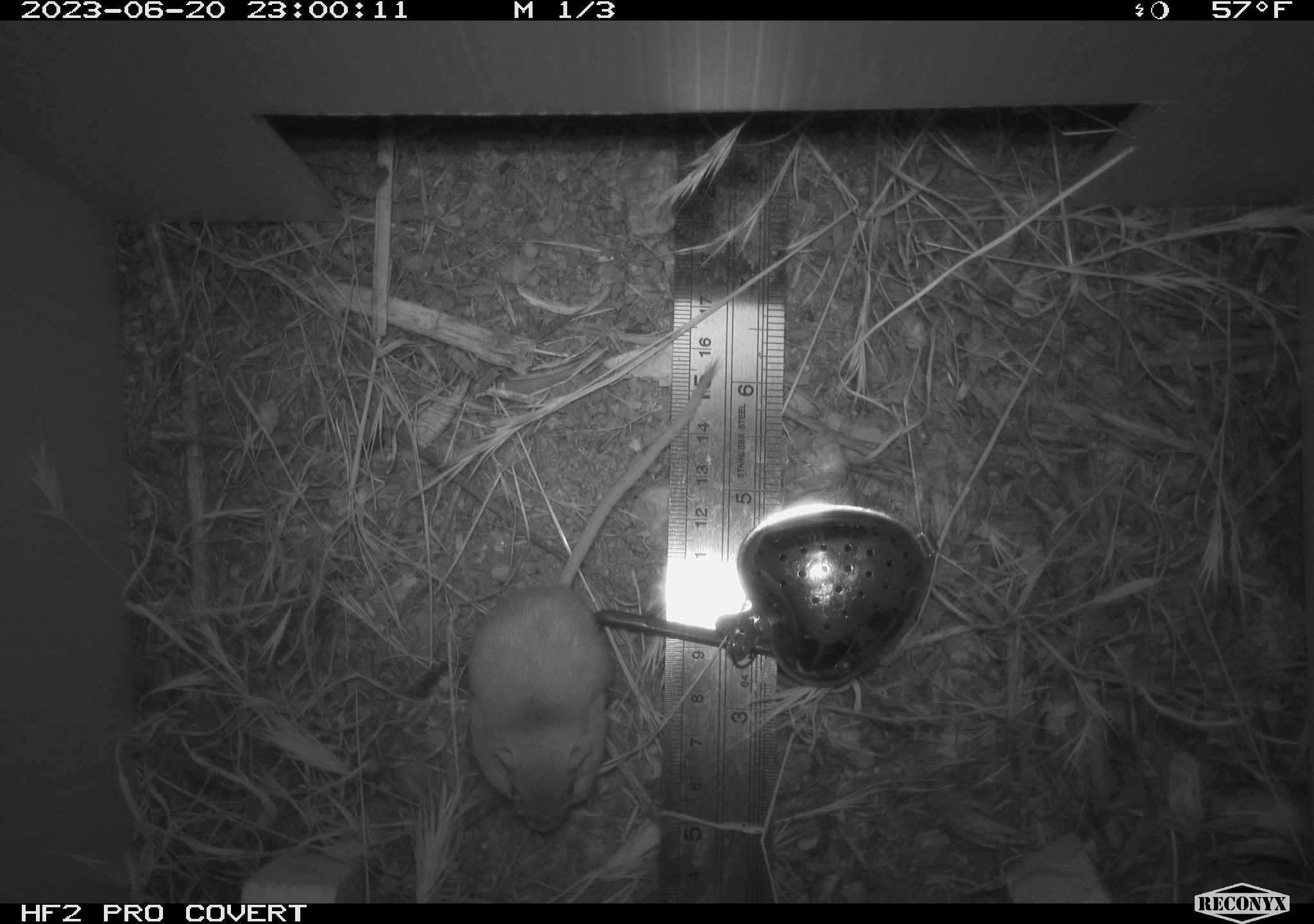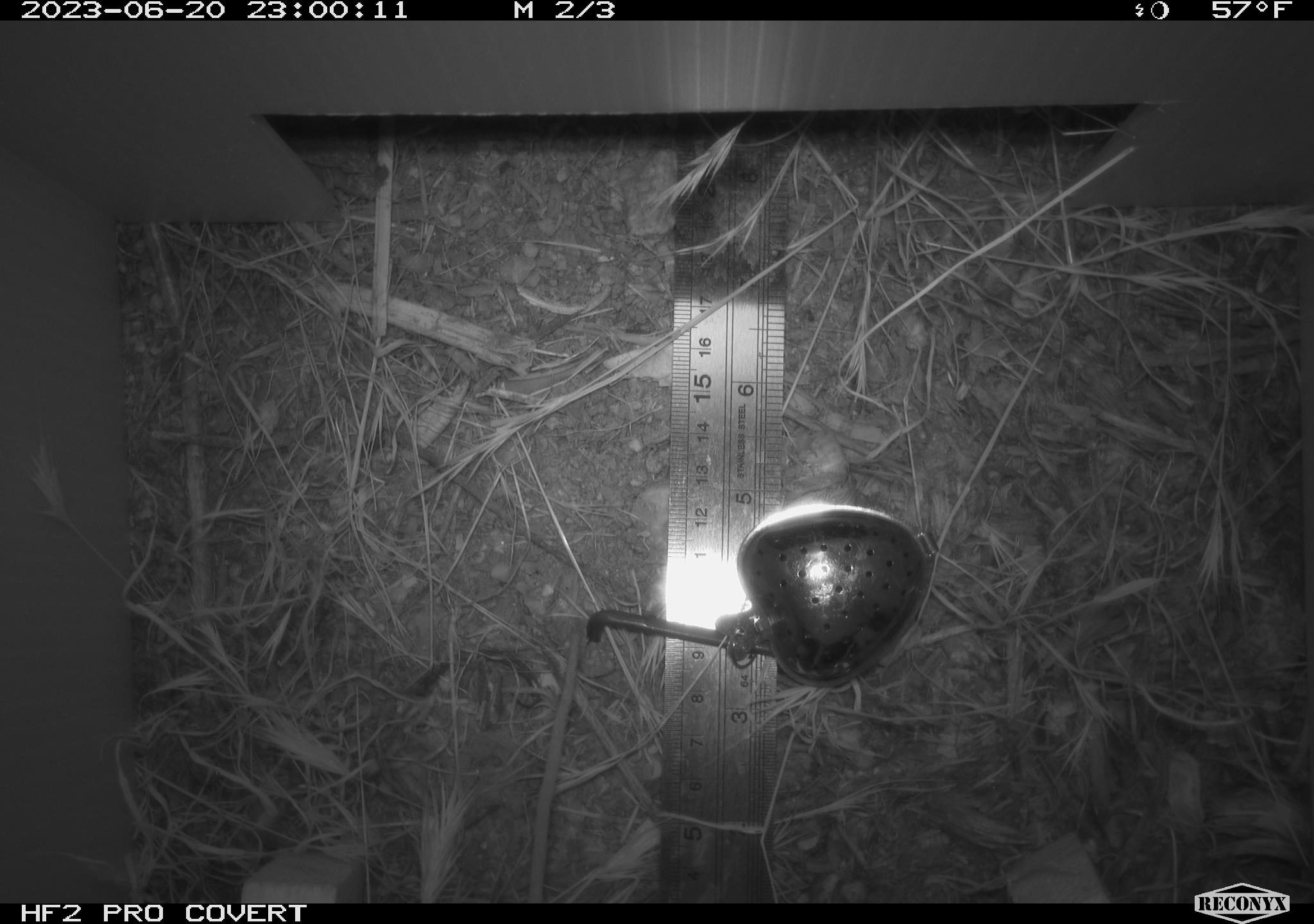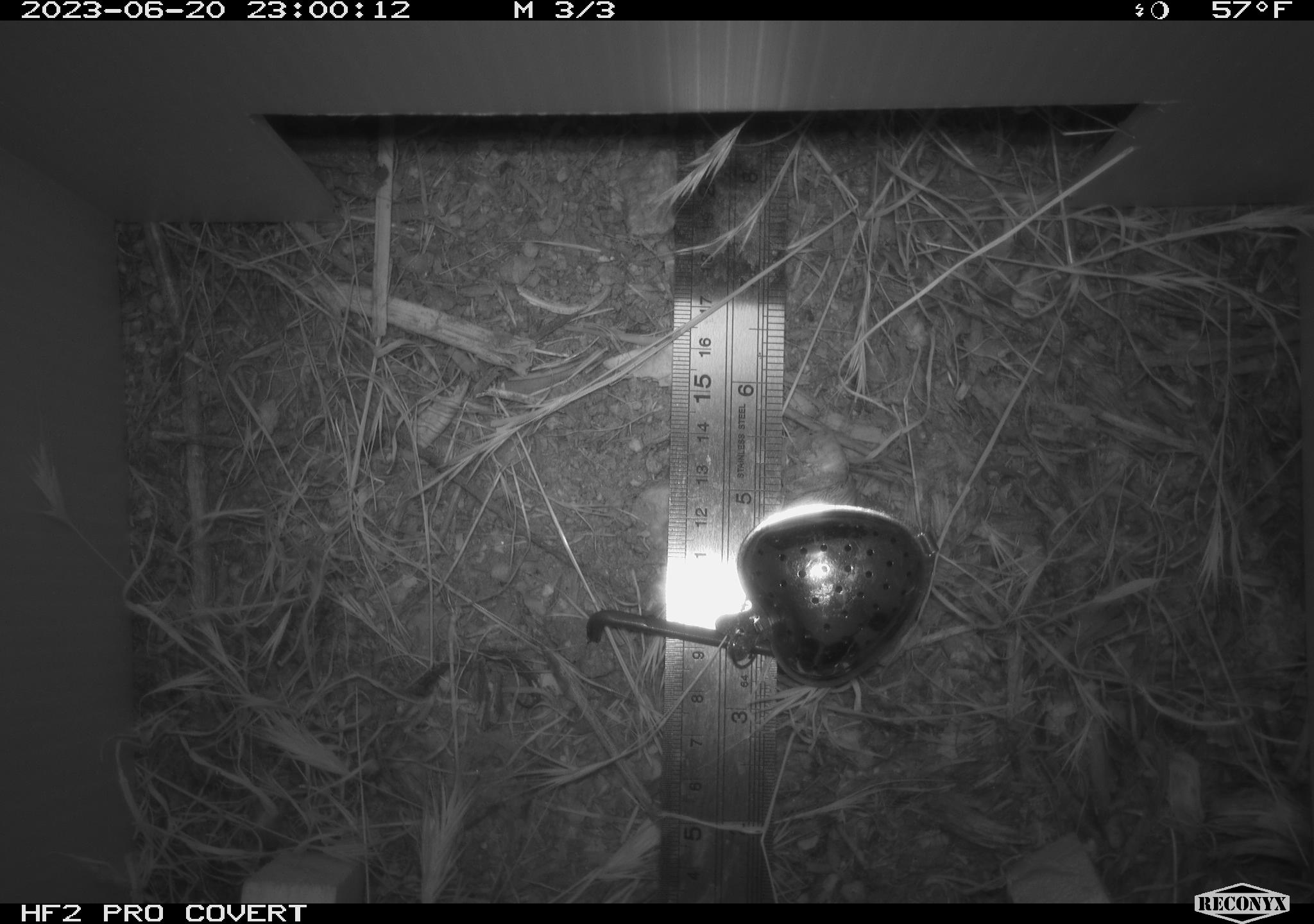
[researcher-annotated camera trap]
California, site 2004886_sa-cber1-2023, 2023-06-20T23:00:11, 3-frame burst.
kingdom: Animalia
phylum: Chordata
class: Mammalia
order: Rodentia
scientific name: Rodentia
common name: mouse species